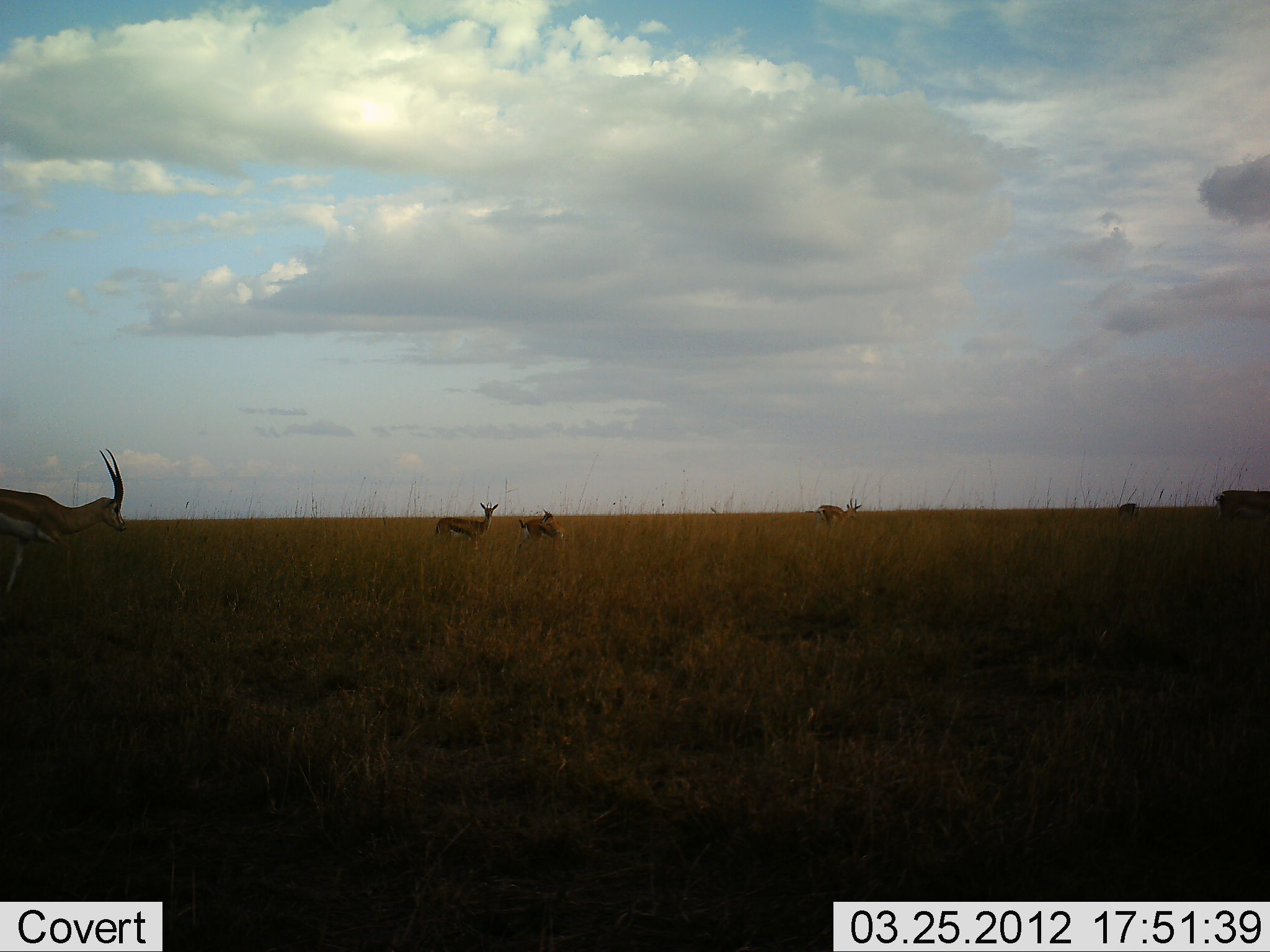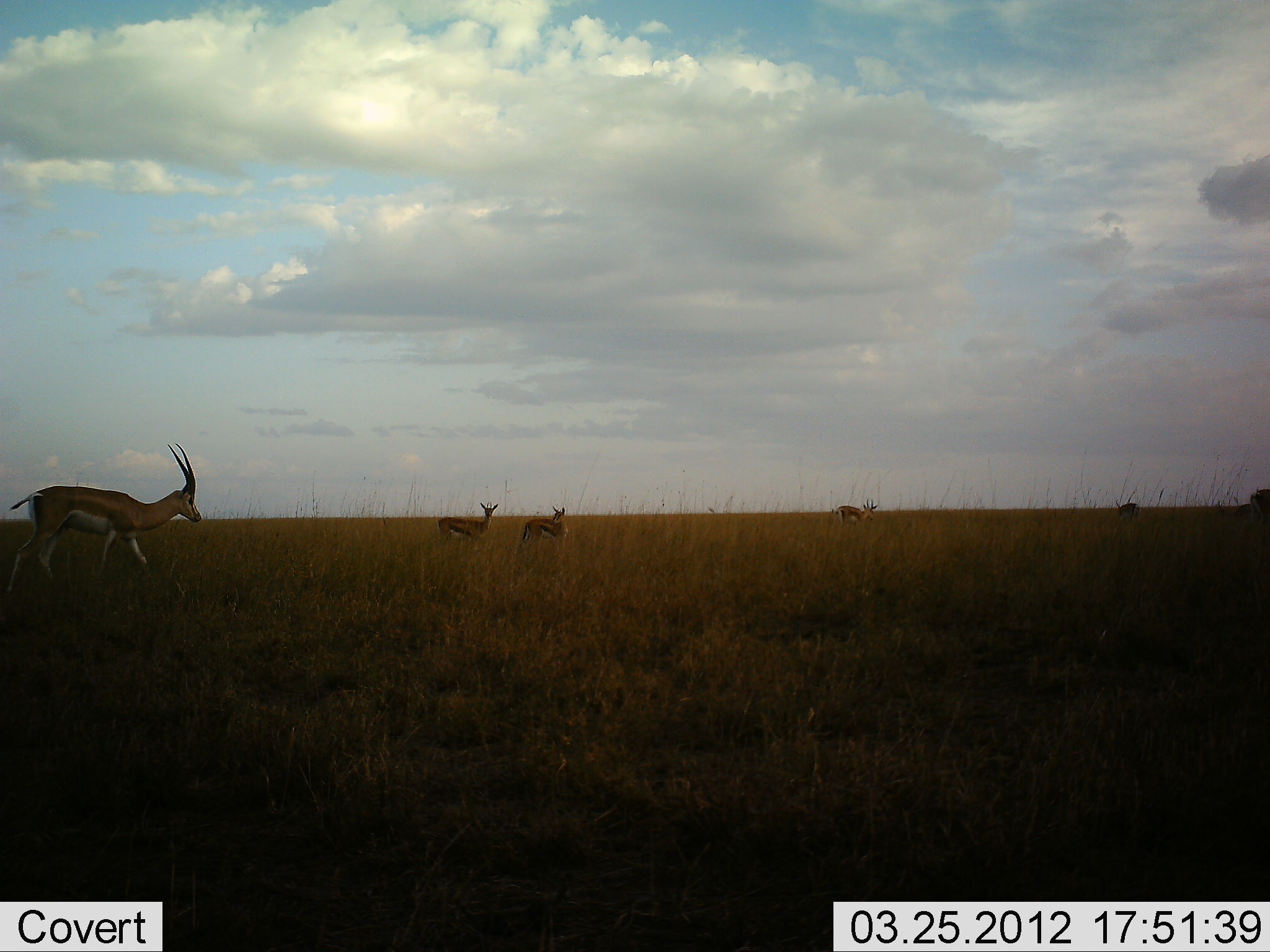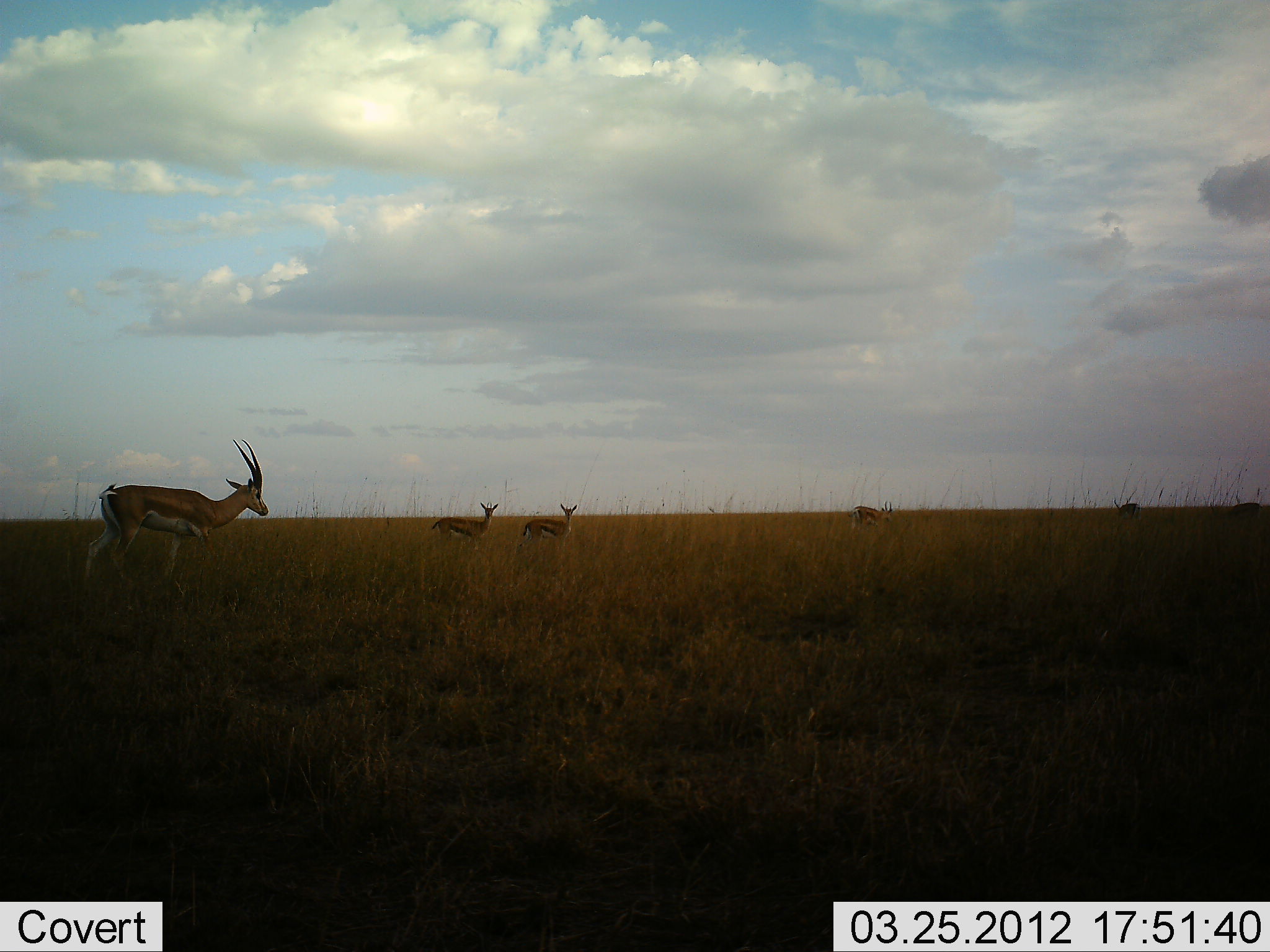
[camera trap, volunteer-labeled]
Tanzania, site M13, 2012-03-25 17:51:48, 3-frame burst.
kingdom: Animalia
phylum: Chordata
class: Mammalia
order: Artiodactyla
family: Bovidae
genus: Eudorcas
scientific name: Eudorcas thomsonii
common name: thomson's gazelle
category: gazellethomsons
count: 6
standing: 82%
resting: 0%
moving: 73%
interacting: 0%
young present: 5%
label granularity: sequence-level